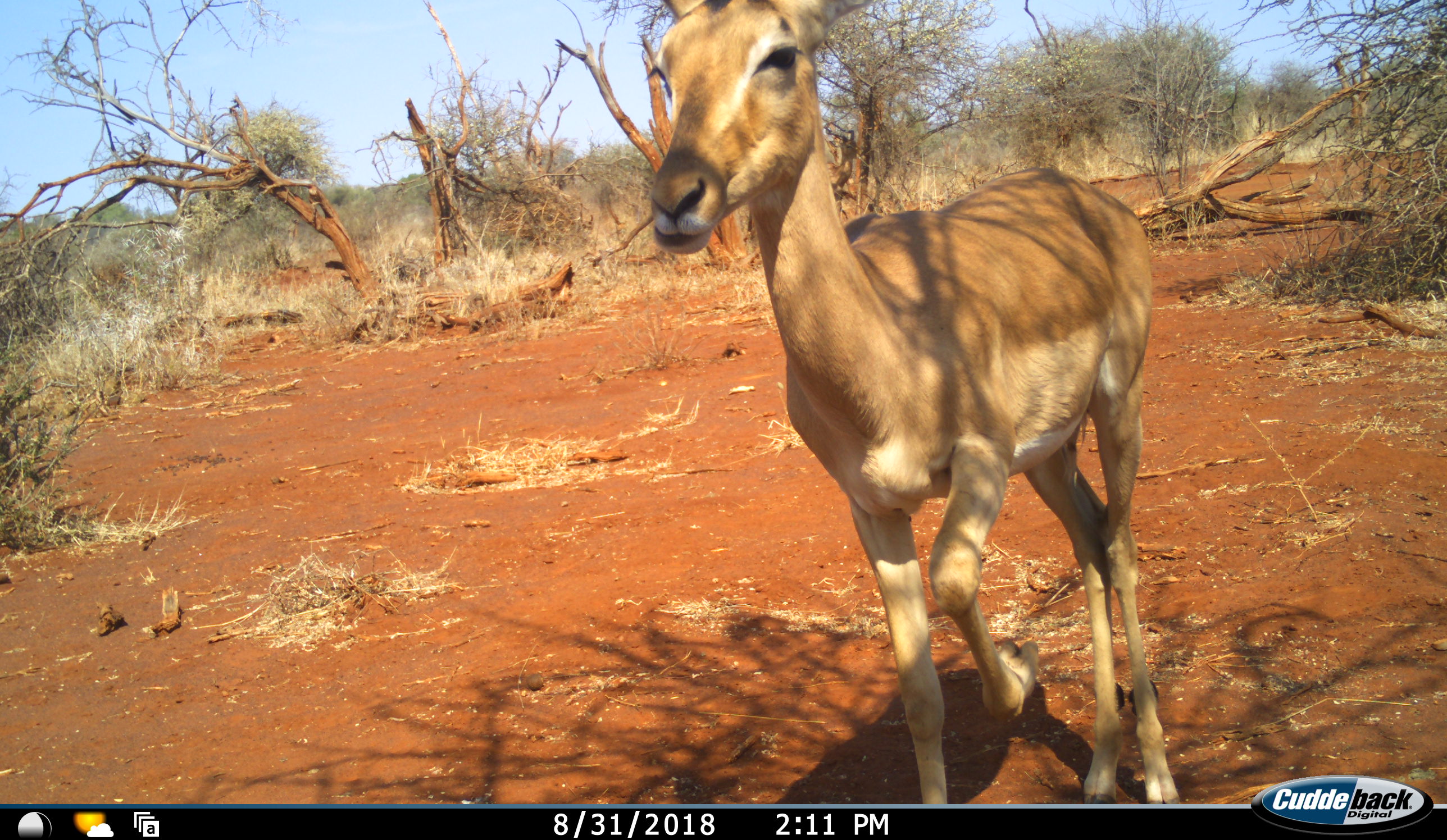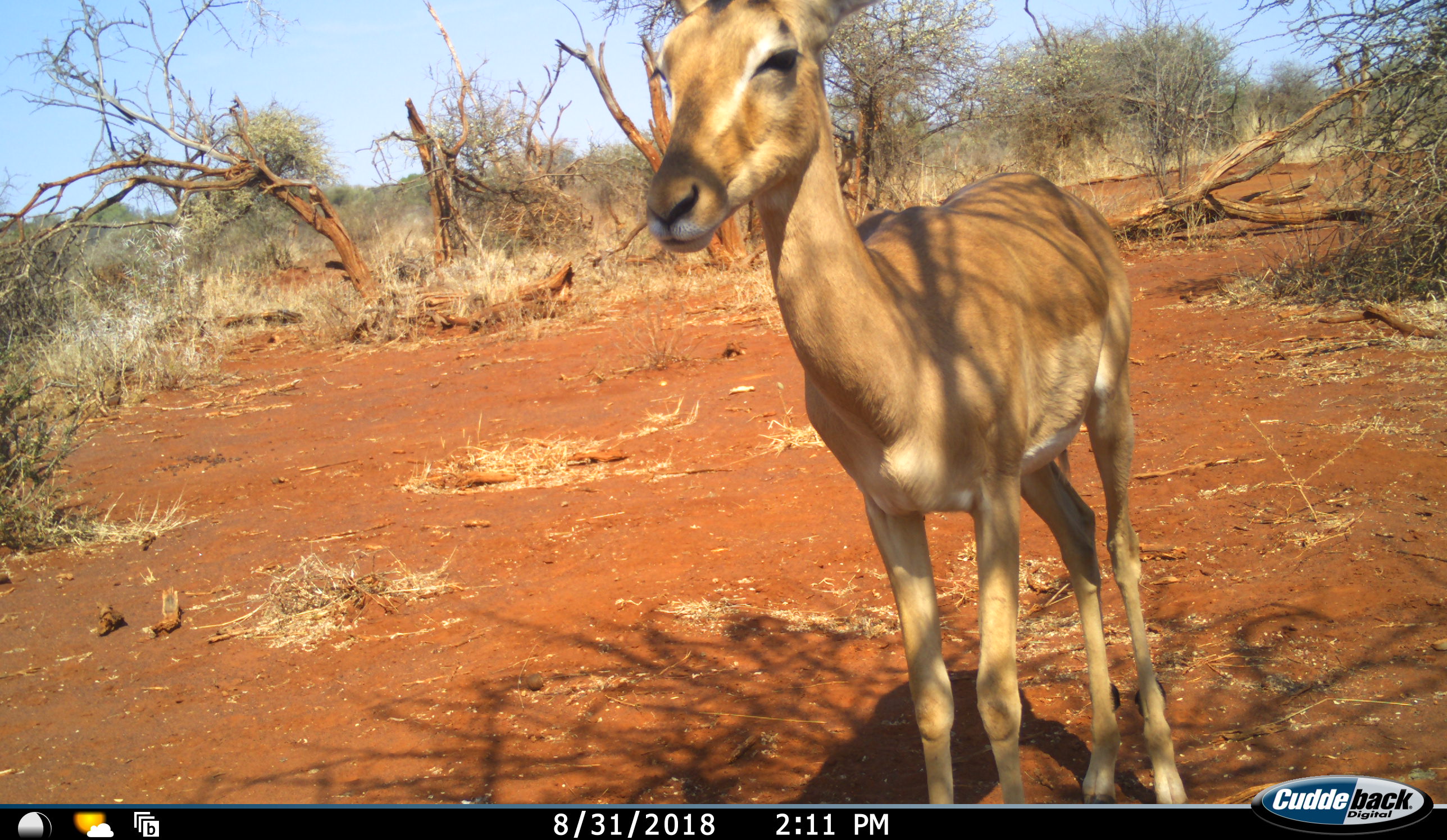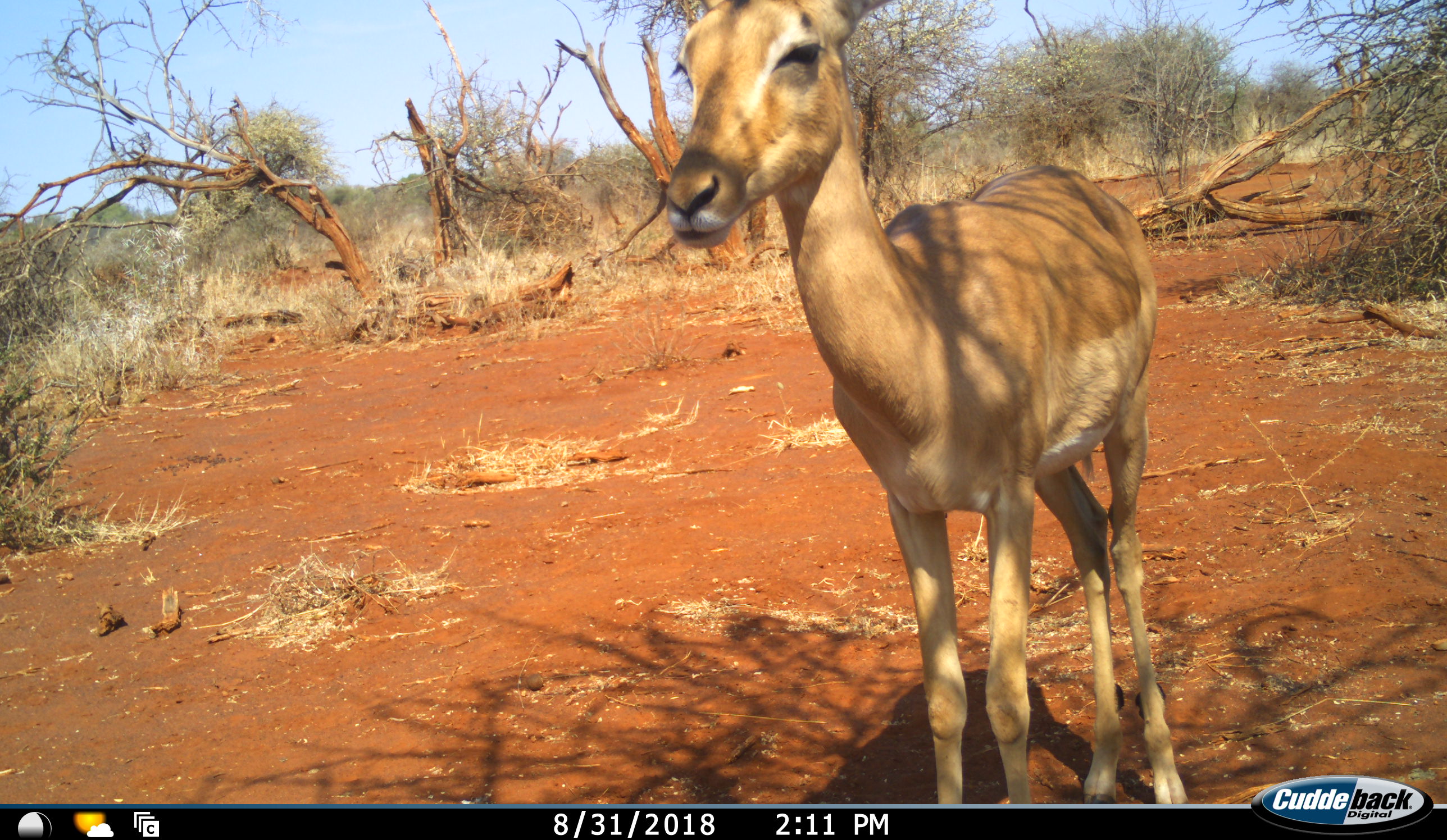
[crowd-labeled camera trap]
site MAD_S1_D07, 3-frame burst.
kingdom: Animalia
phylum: Chordata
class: Mammalia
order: Artiodactyla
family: Bovidae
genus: Aepyceros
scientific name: Aepyceros melampus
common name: impala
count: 1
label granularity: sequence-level